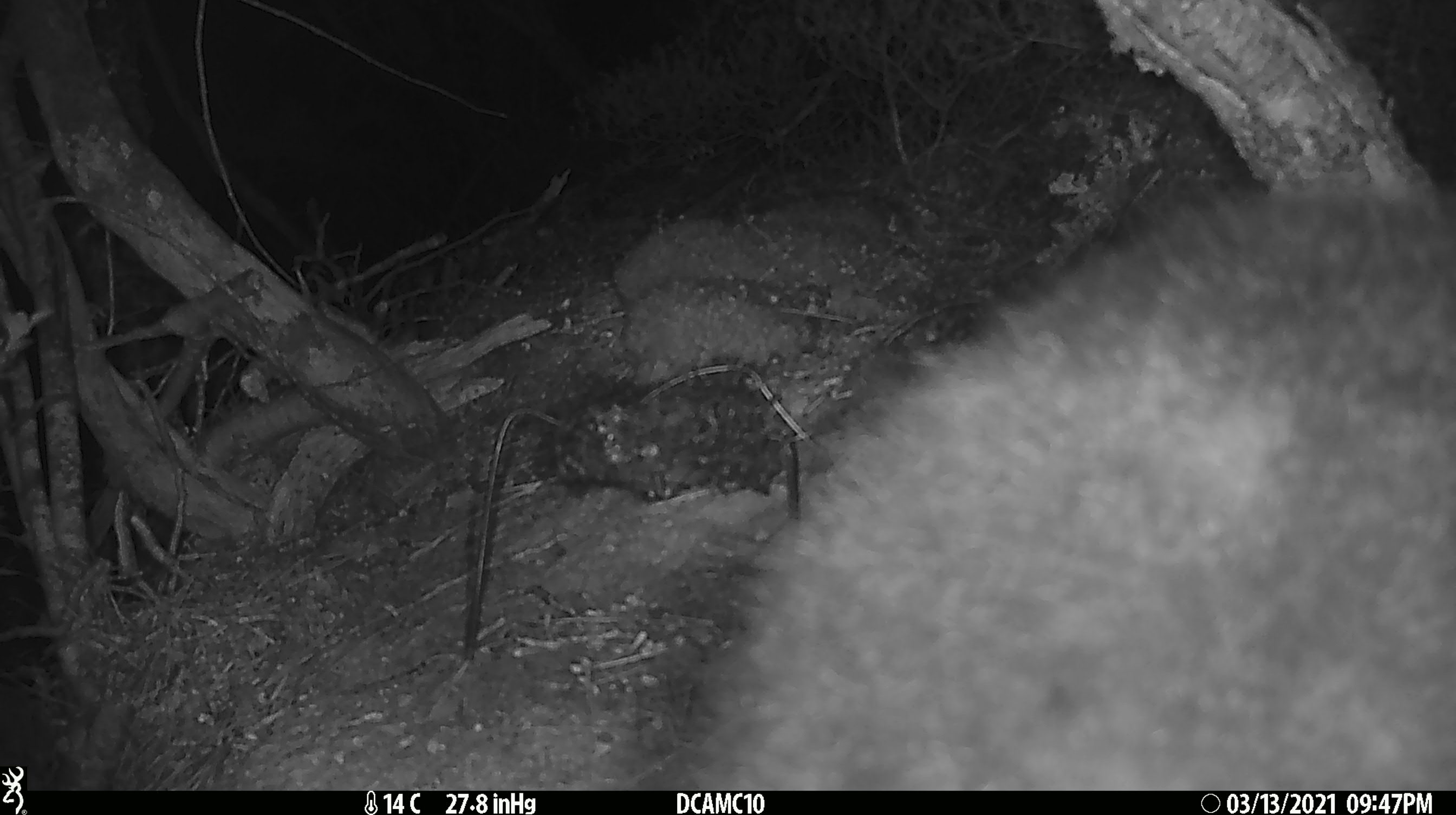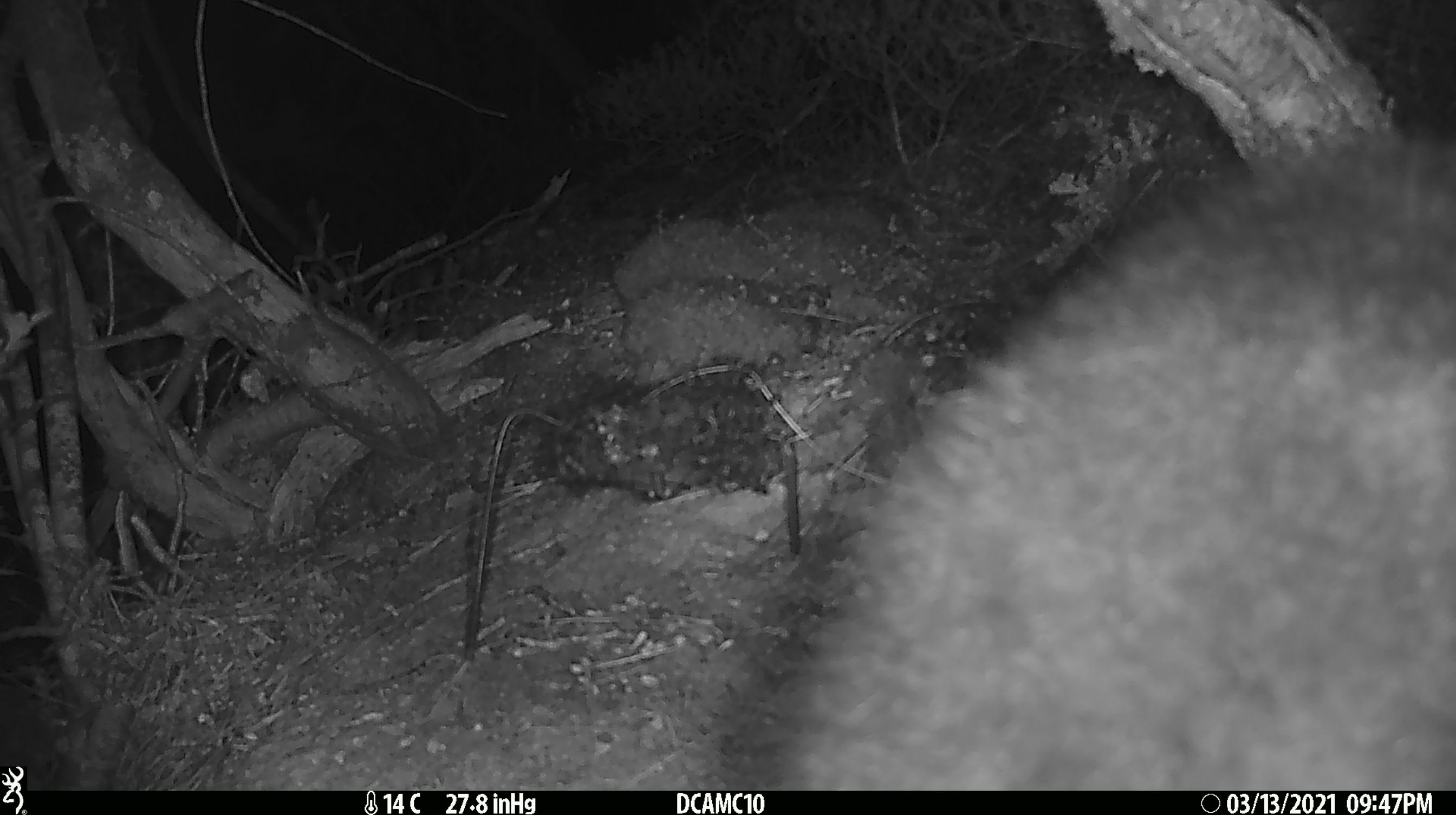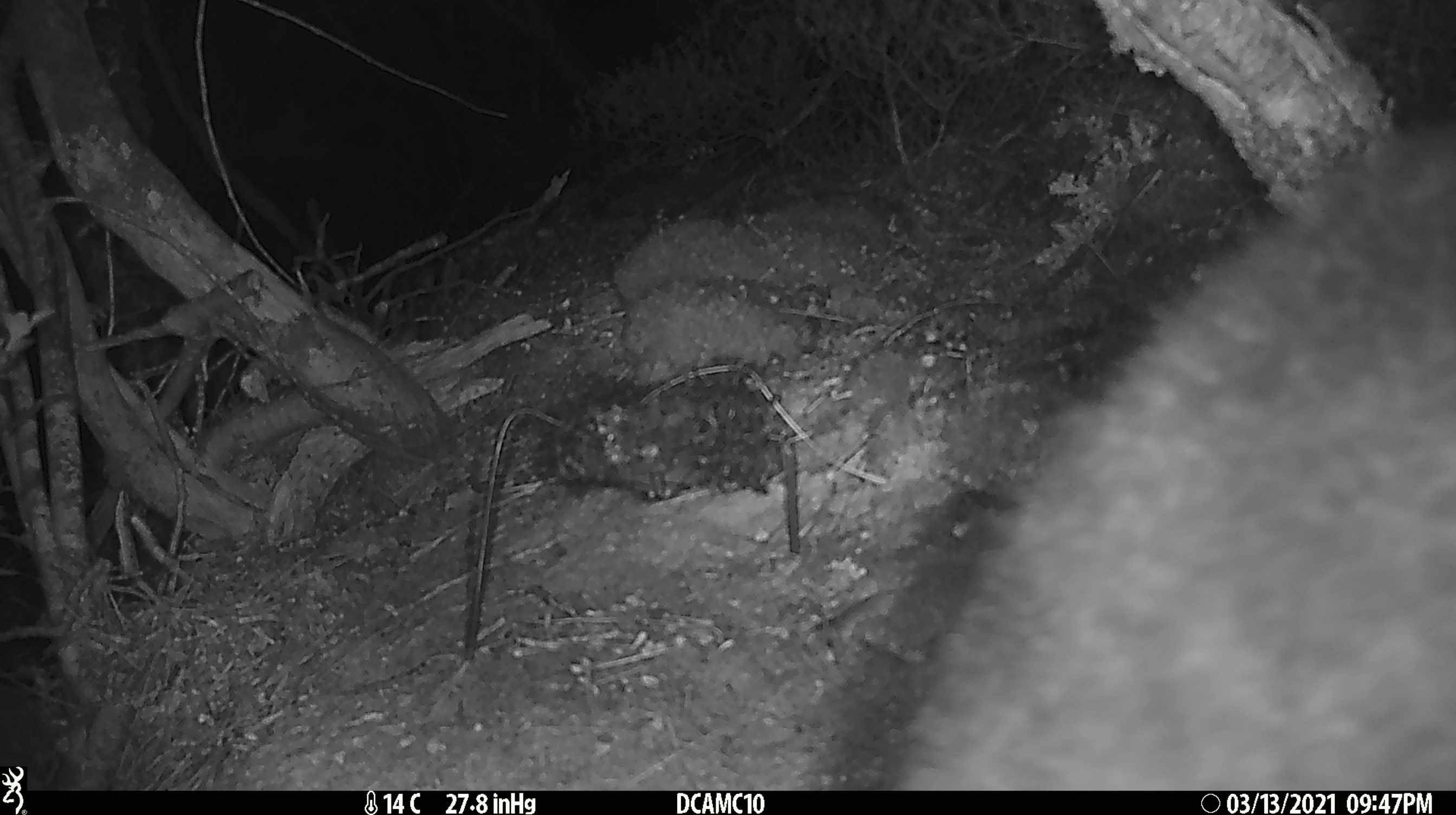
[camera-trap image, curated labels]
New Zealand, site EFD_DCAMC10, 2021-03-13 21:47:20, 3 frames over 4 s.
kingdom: Animalia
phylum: Chordata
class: Mammalia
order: Diprotodontia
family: Phalangeridae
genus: Trichosurus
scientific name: Trichosurus vulpecula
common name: common brushtail possum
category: possum